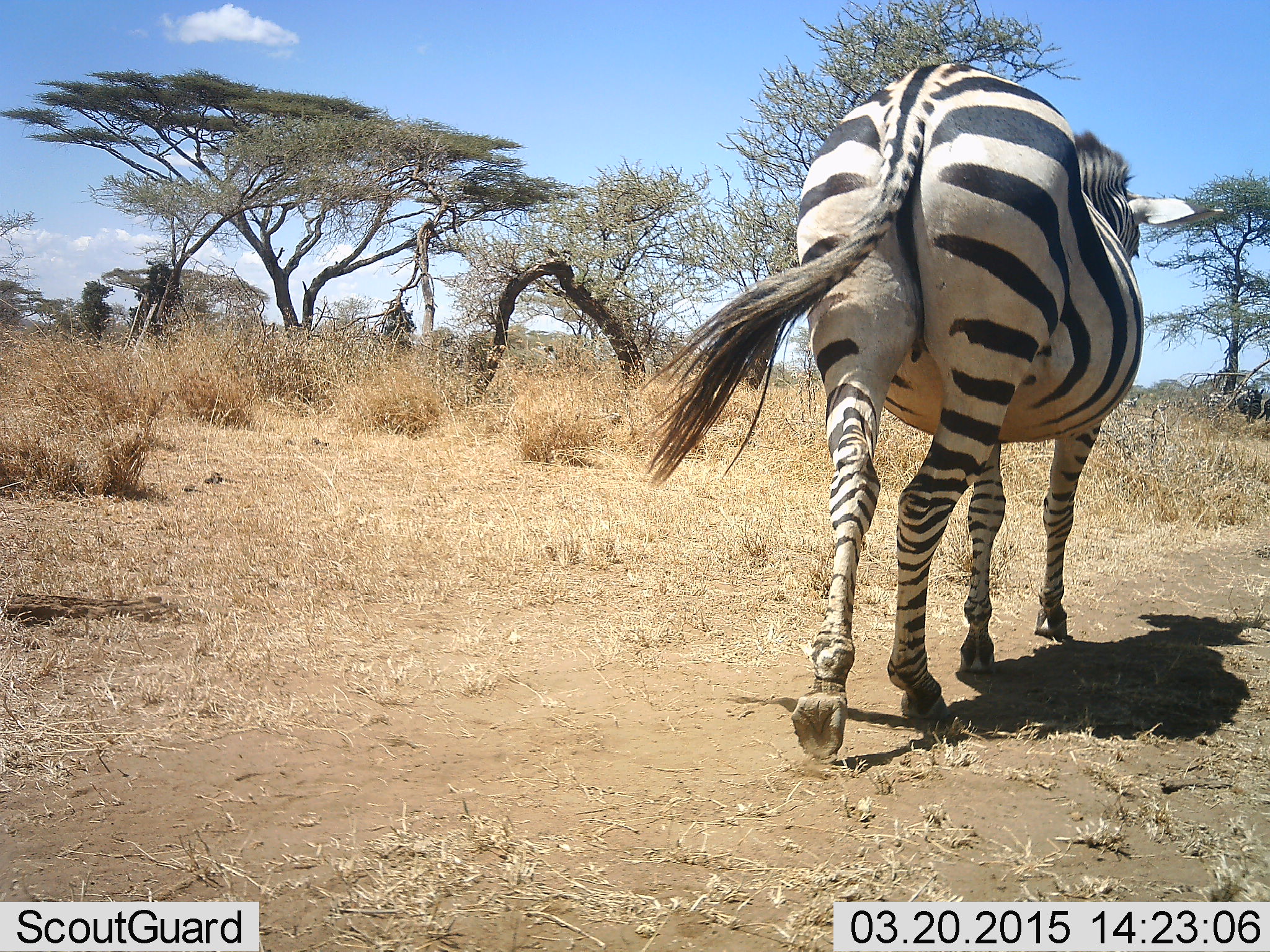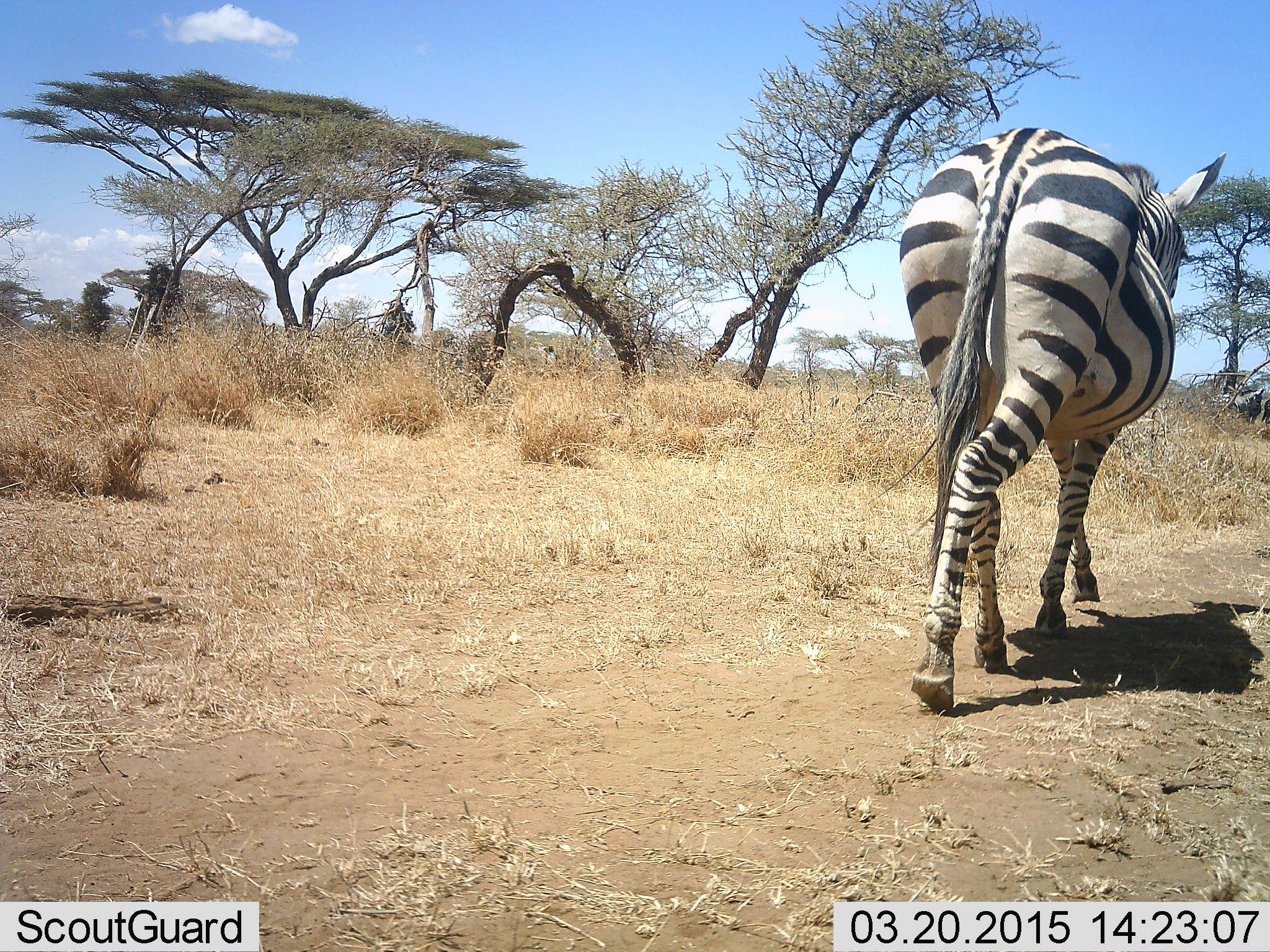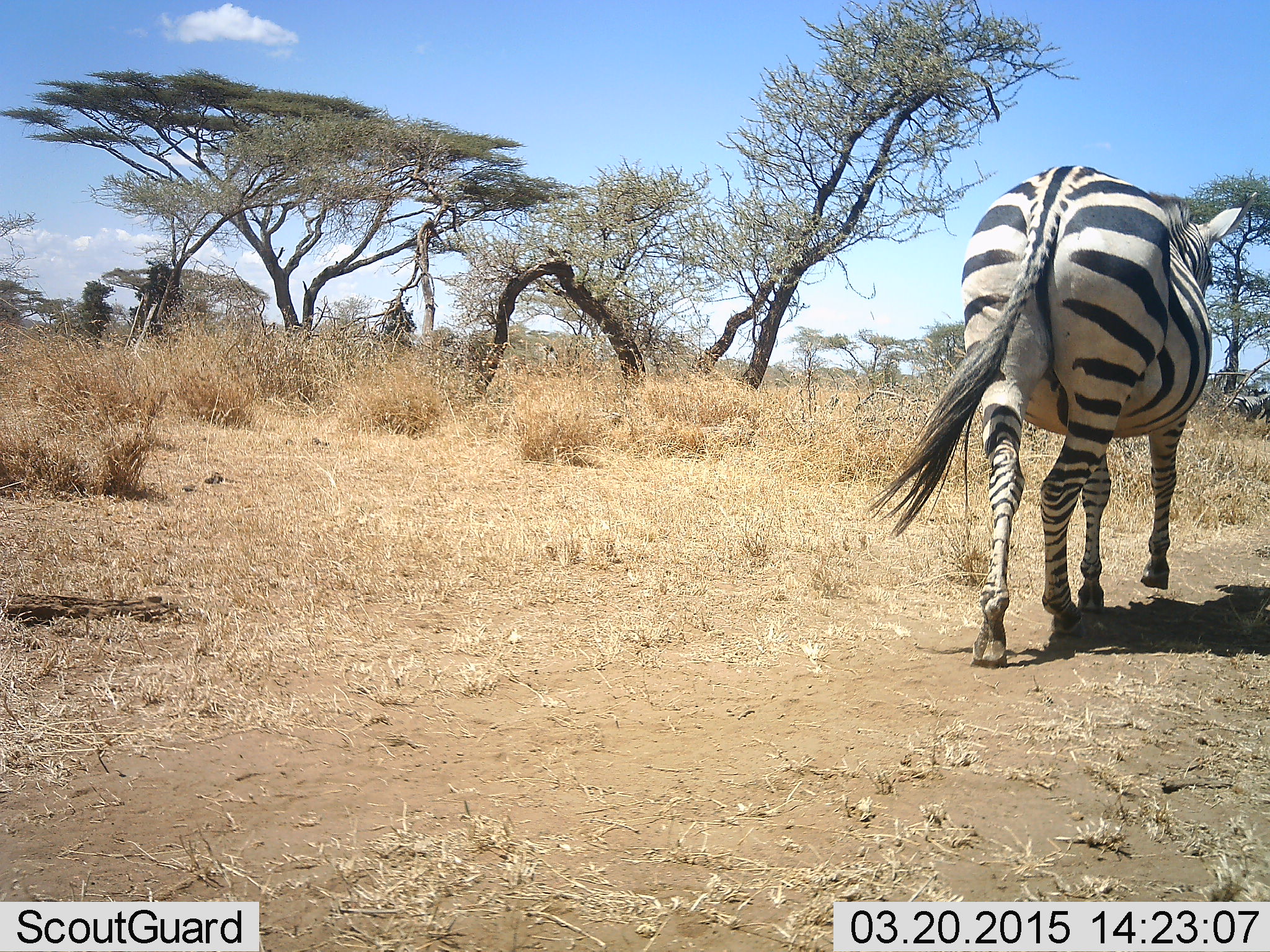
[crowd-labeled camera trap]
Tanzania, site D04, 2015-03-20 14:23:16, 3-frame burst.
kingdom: Animalia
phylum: Chordata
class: Mammalia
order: Perissodactyla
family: Equidae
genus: Equus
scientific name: Equus quagga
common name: plains zebra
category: zebra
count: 1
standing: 20%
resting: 0%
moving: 100%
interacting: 0%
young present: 0%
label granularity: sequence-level